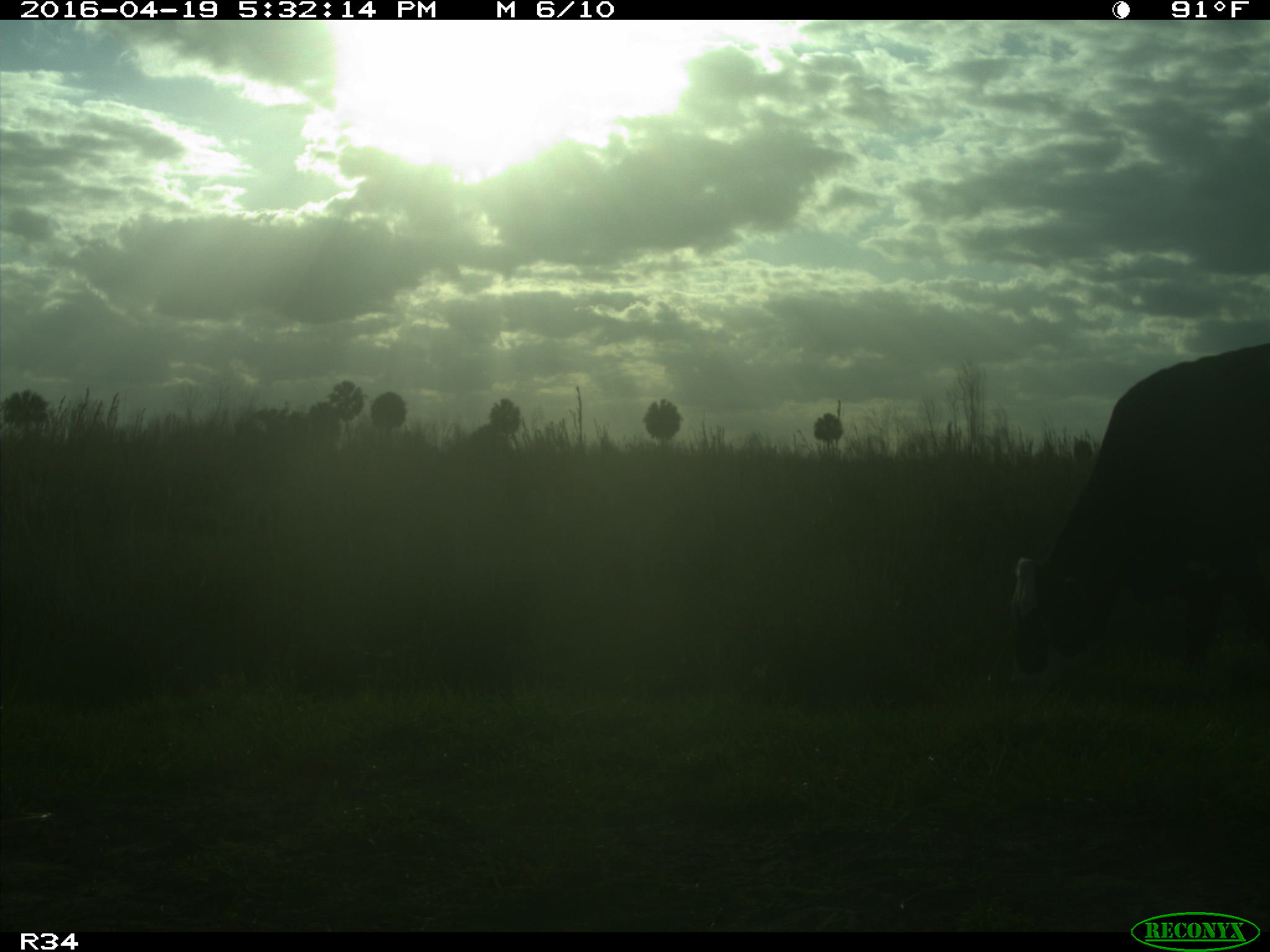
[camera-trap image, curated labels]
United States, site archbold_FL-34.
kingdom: Animalia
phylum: Chordata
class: Mammalia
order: Artiodactyla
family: Bovidae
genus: Bos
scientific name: Bos taurus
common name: domestic cow